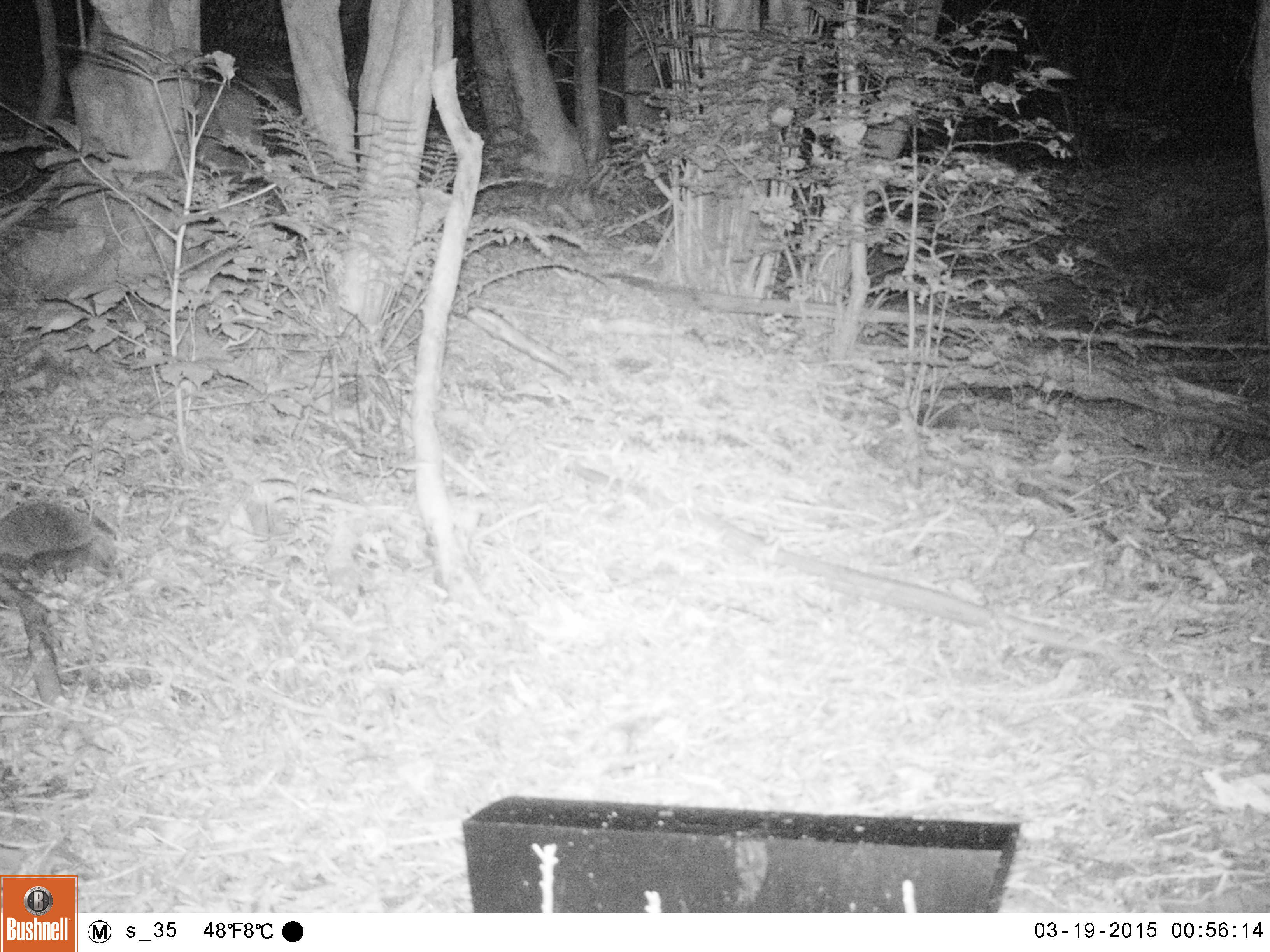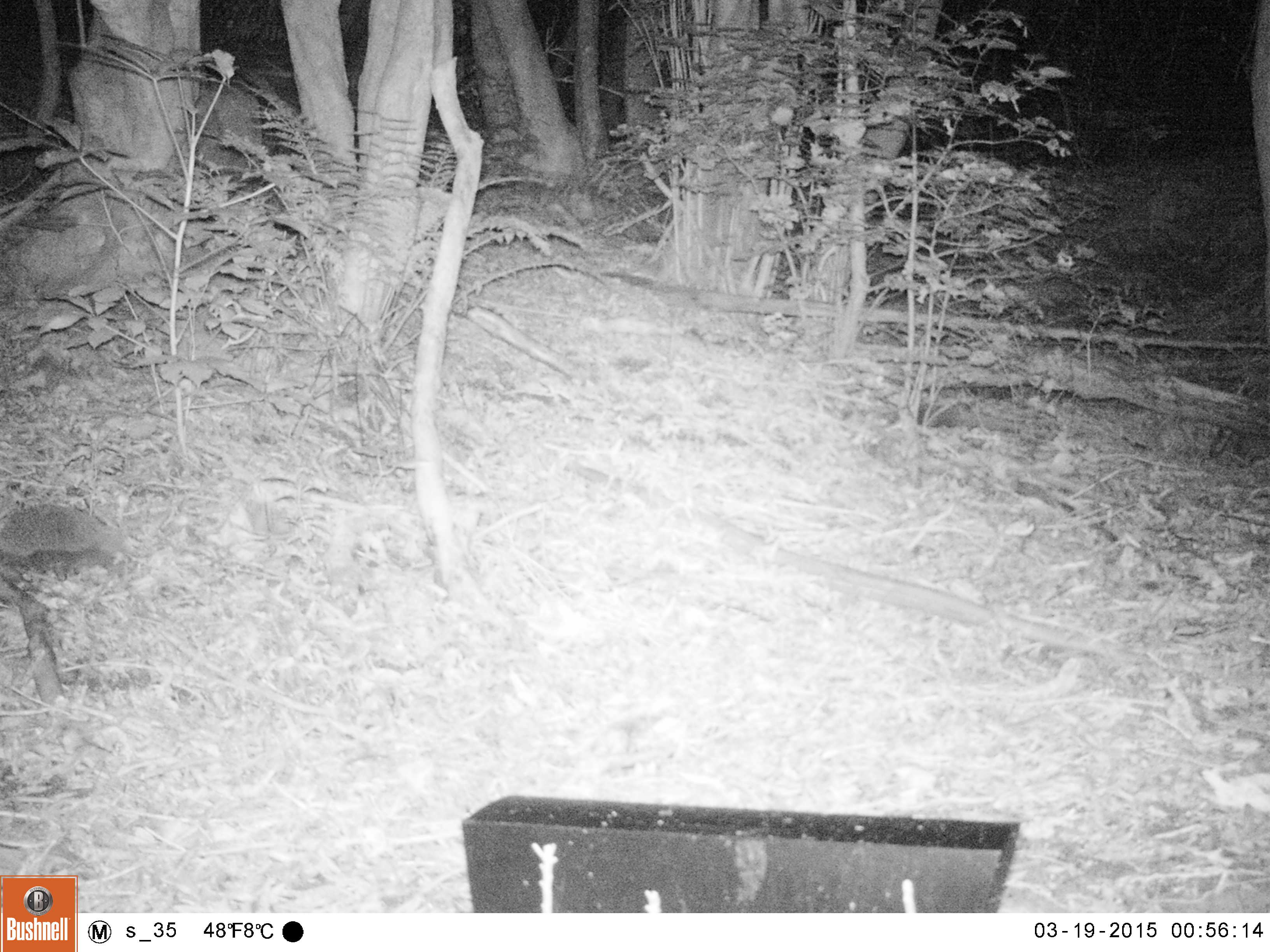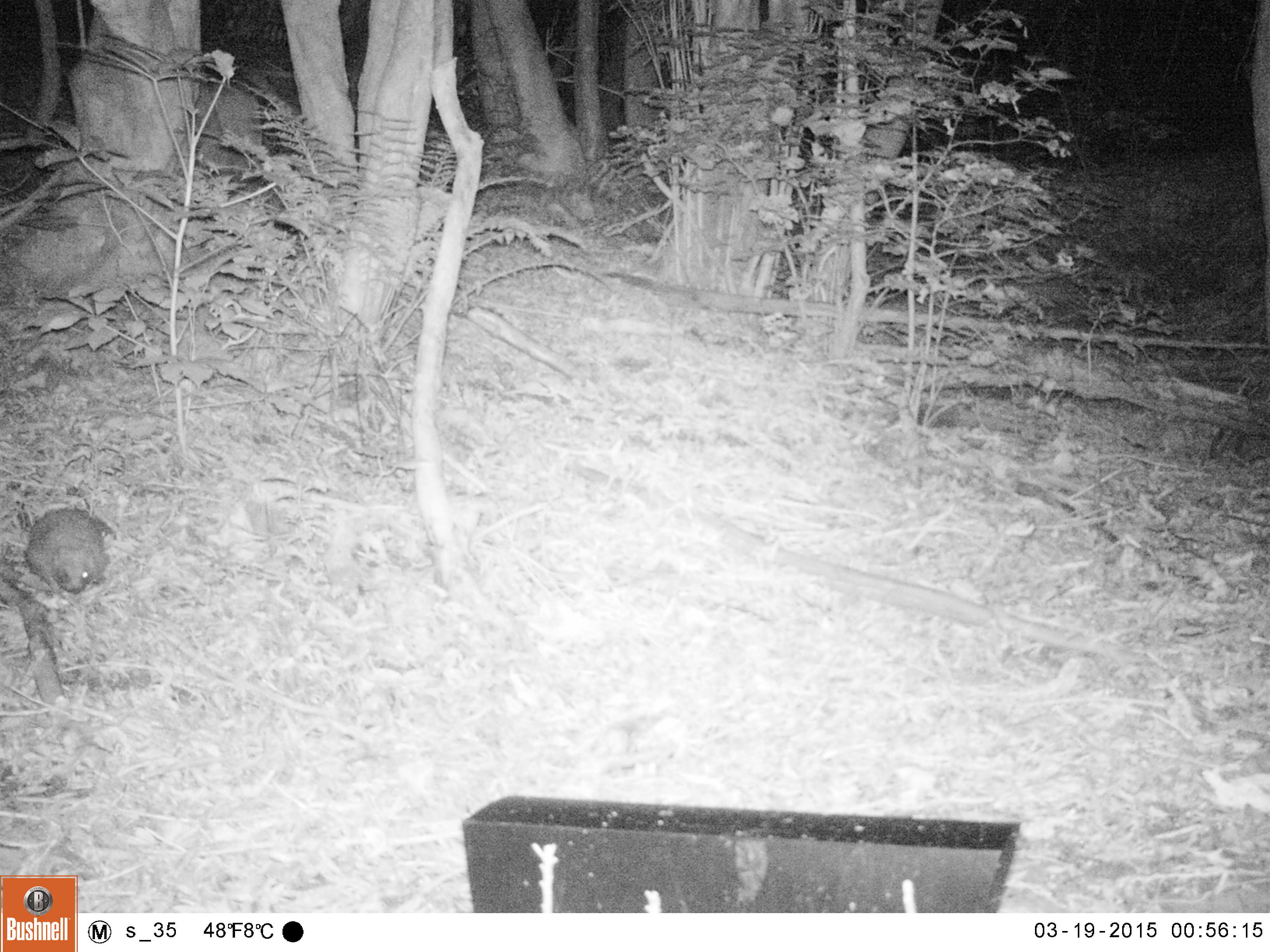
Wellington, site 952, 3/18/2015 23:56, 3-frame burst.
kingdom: Animalia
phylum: Chordata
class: Mammalia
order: Eulipotyphla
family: Erinaceidae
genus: Erinaceus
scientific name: Erinaceus europaeus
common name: hedgehog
Hedgehog (Erinaceus europaeus).